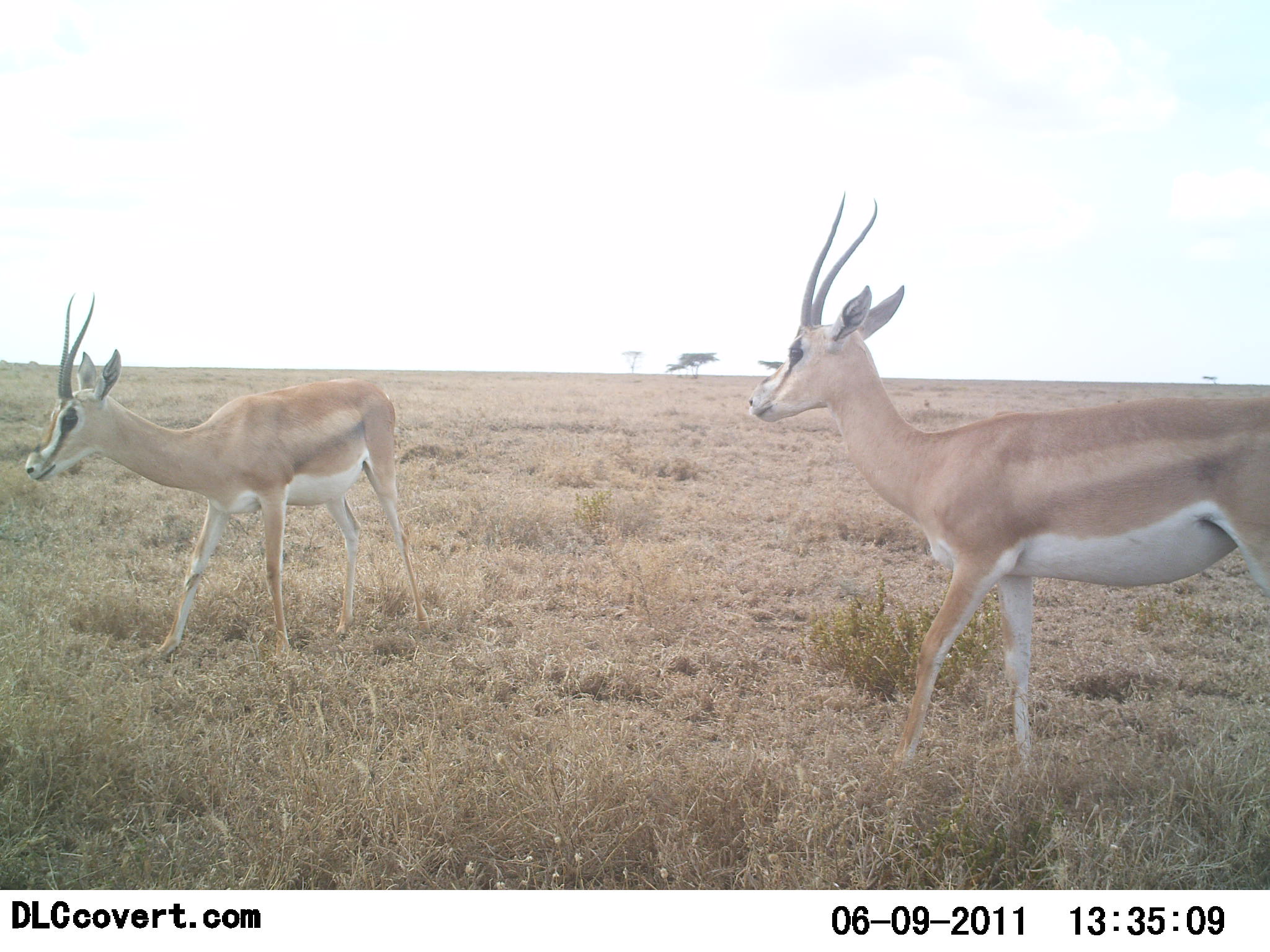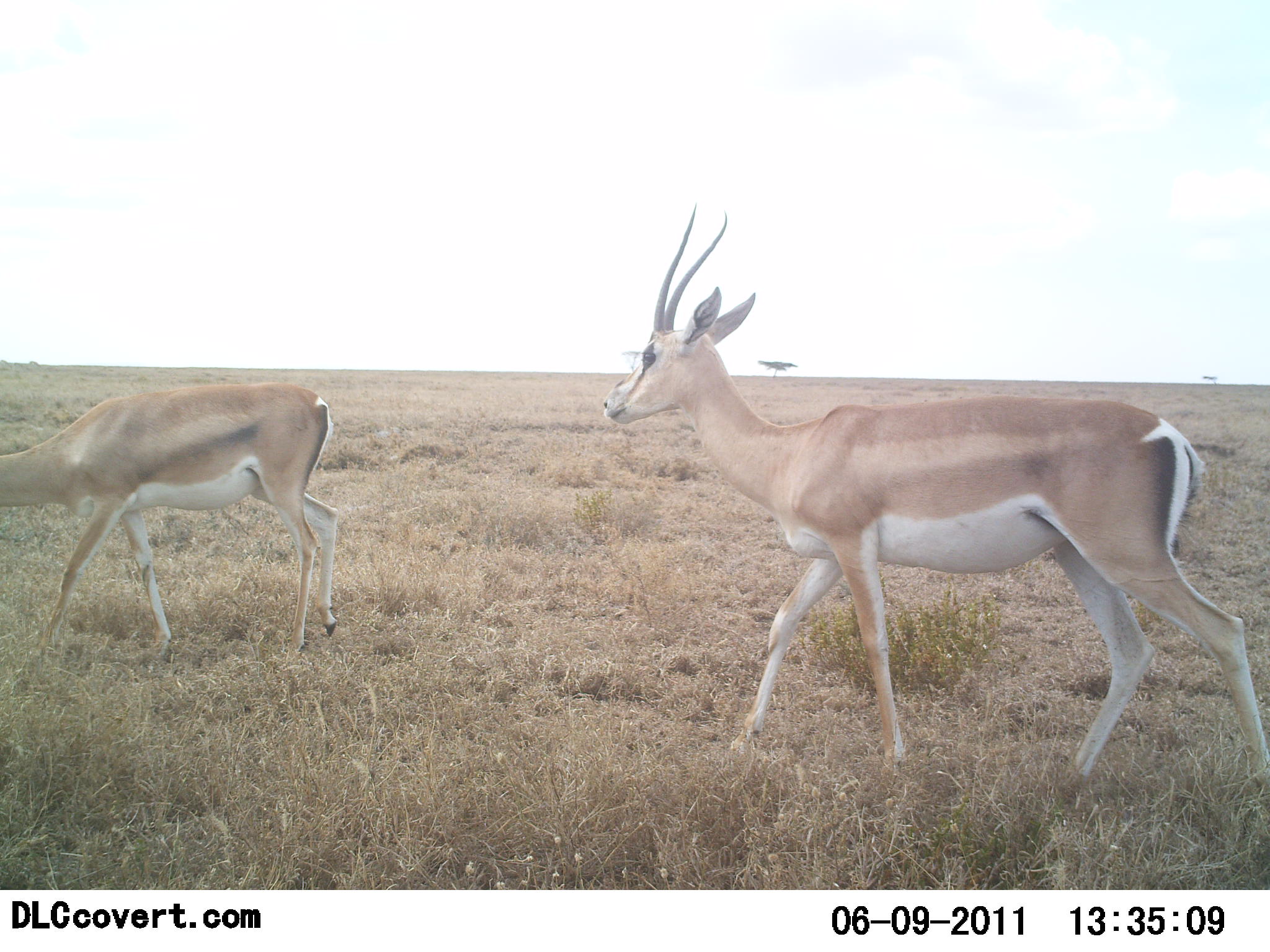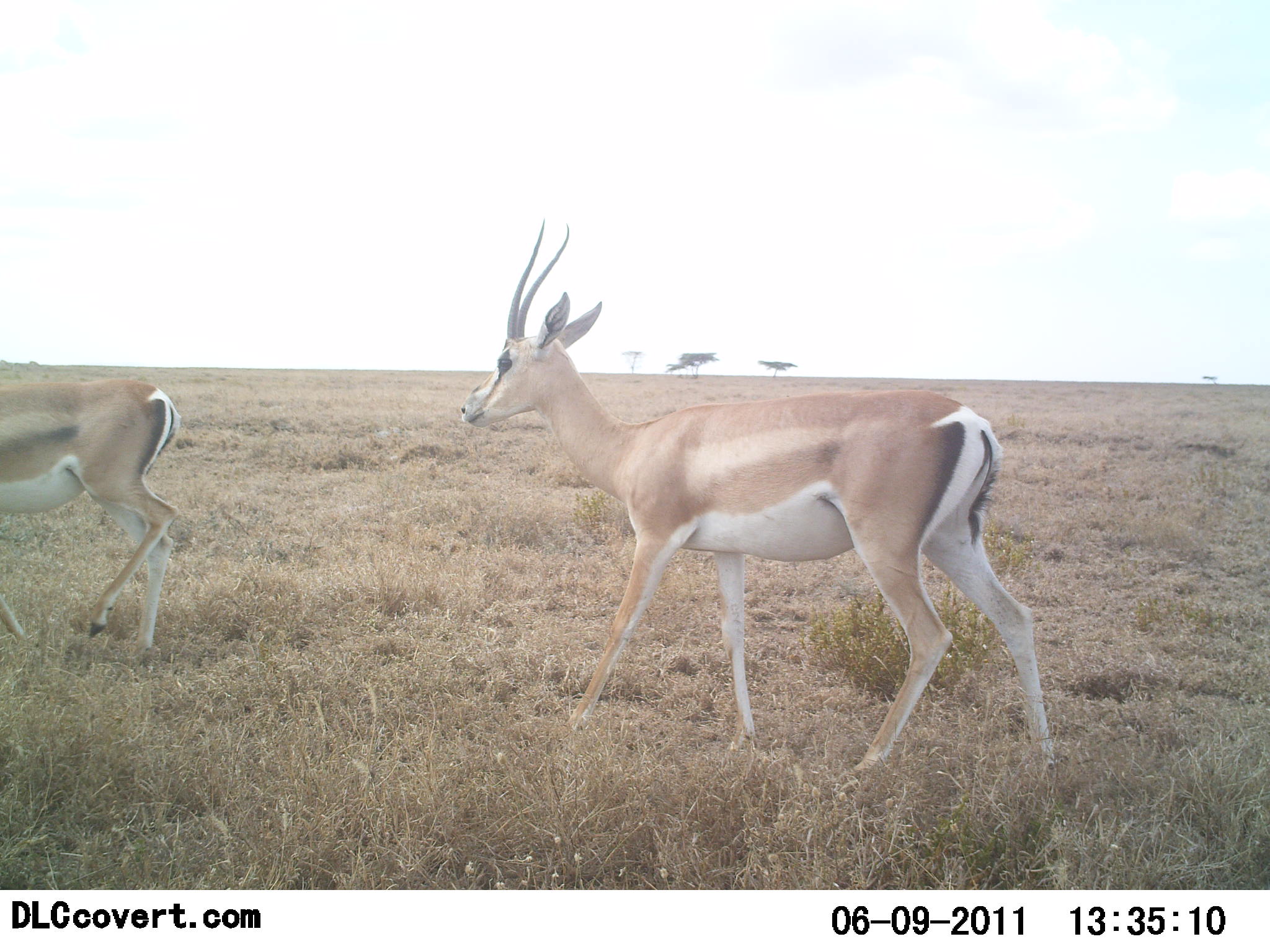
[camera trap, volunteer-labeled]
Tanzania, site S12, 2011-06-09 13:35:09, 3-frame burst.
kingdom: Animalia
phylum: Chordata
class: Mammalia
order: Artiodactyla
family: Bovidae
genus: Nanger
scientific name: Nanger granti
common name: grant's gazelle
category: gazellegrants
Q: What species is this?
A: Gazellegrants (grant's gazelle) (Nanger granti).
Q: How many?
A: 2.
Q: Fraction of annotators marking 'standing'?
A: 14%.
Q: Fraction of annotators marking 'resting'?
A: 0%.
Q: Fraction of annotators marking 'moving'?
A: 100%.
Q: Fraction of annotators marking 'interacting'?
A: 0%.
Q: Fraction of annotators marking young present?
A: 0%.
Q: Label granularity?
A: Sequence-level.